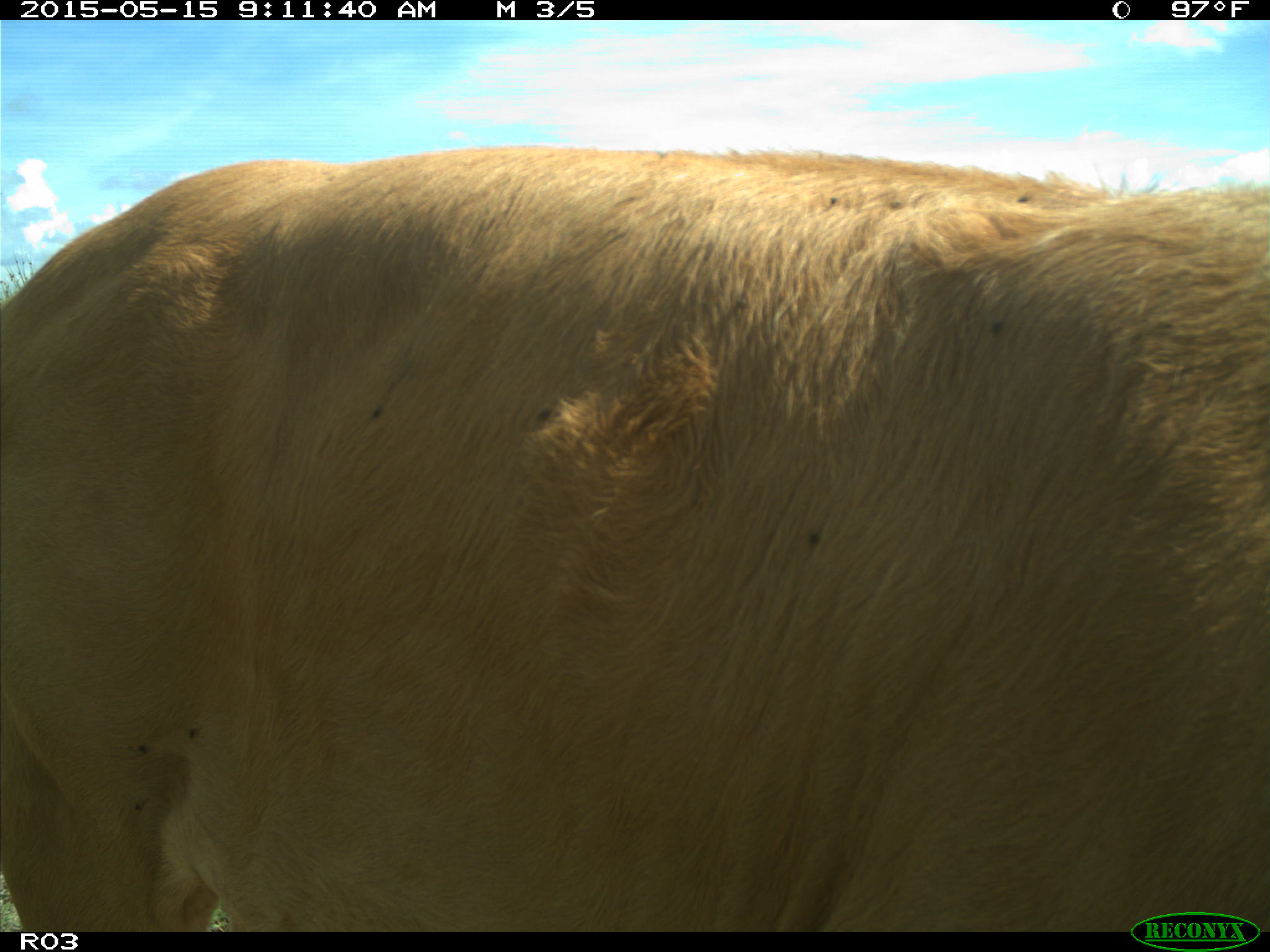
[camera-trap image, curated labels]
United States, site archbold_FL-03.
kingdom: Animalia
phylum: Chordata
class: Mammalia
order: Artiodactyla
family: Bovidae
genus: Bos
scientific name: Bos taurus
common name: domestic cow